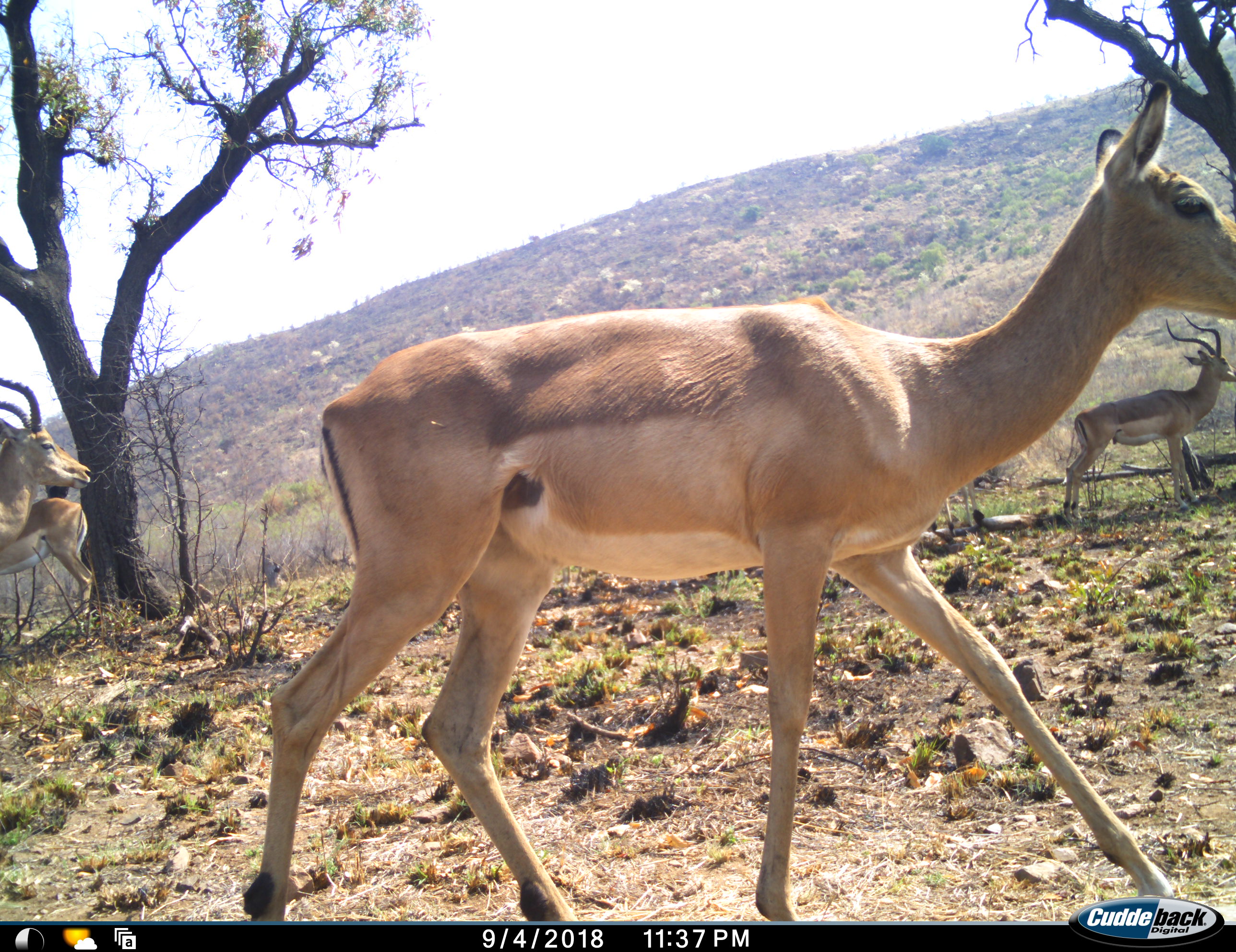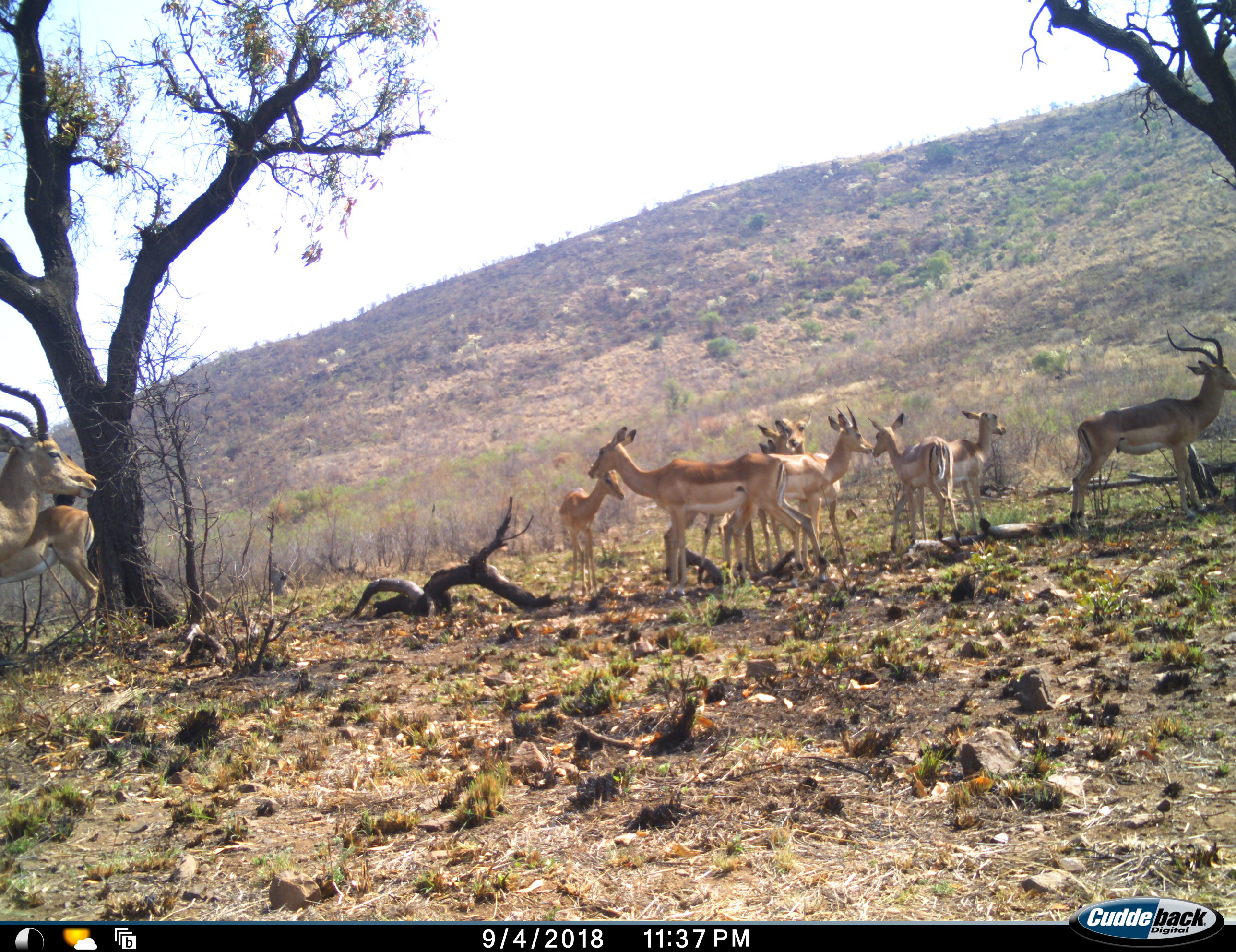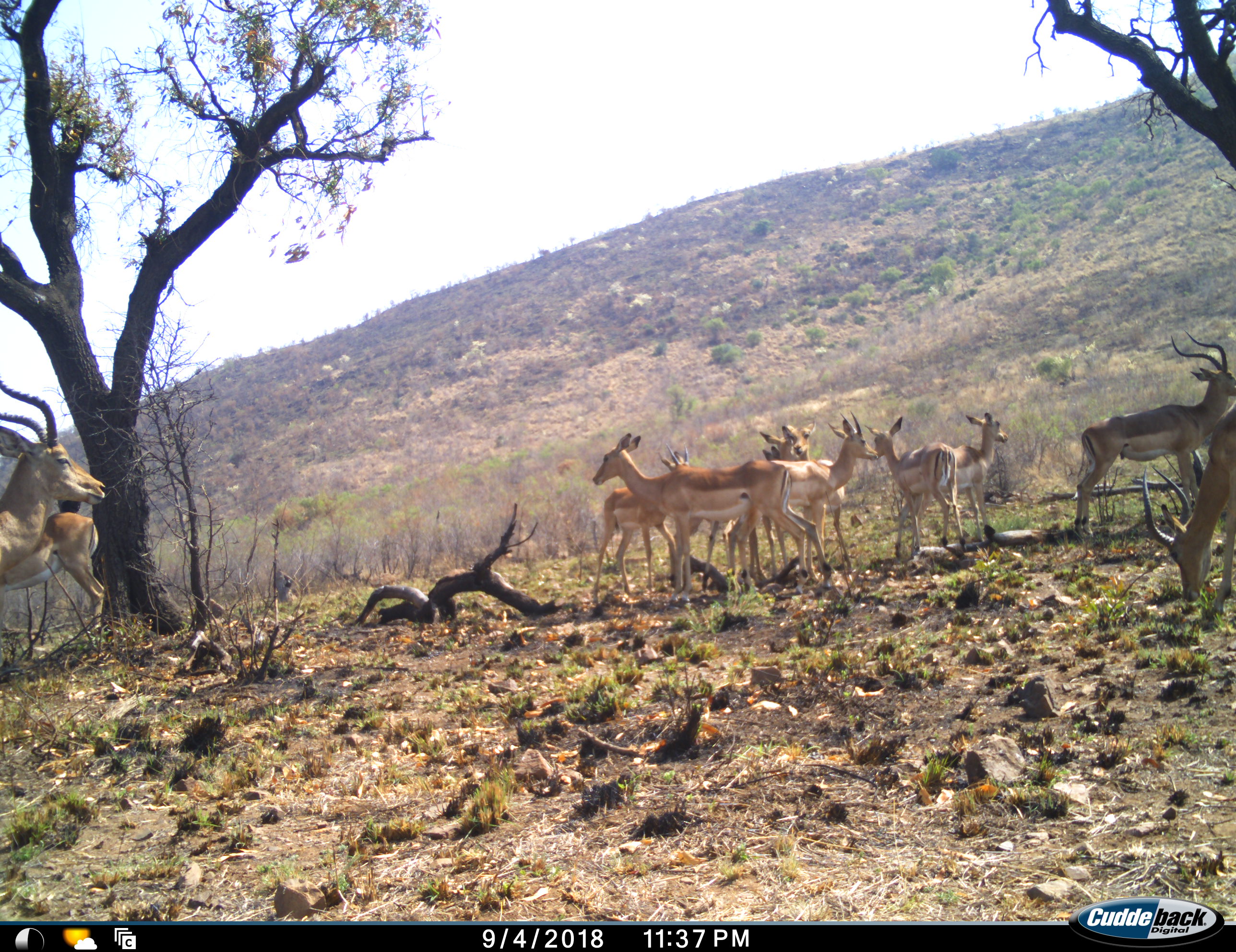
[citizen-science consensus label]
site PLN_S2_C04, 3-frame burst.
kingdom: Animalia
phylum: Chordata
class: Mammalia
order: Artiodactyla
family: Bovidae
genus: Aepyceros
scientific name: Aepyceros melampus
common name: impala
Impala (Aepyceros melampus), count 11-50. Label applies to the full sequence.